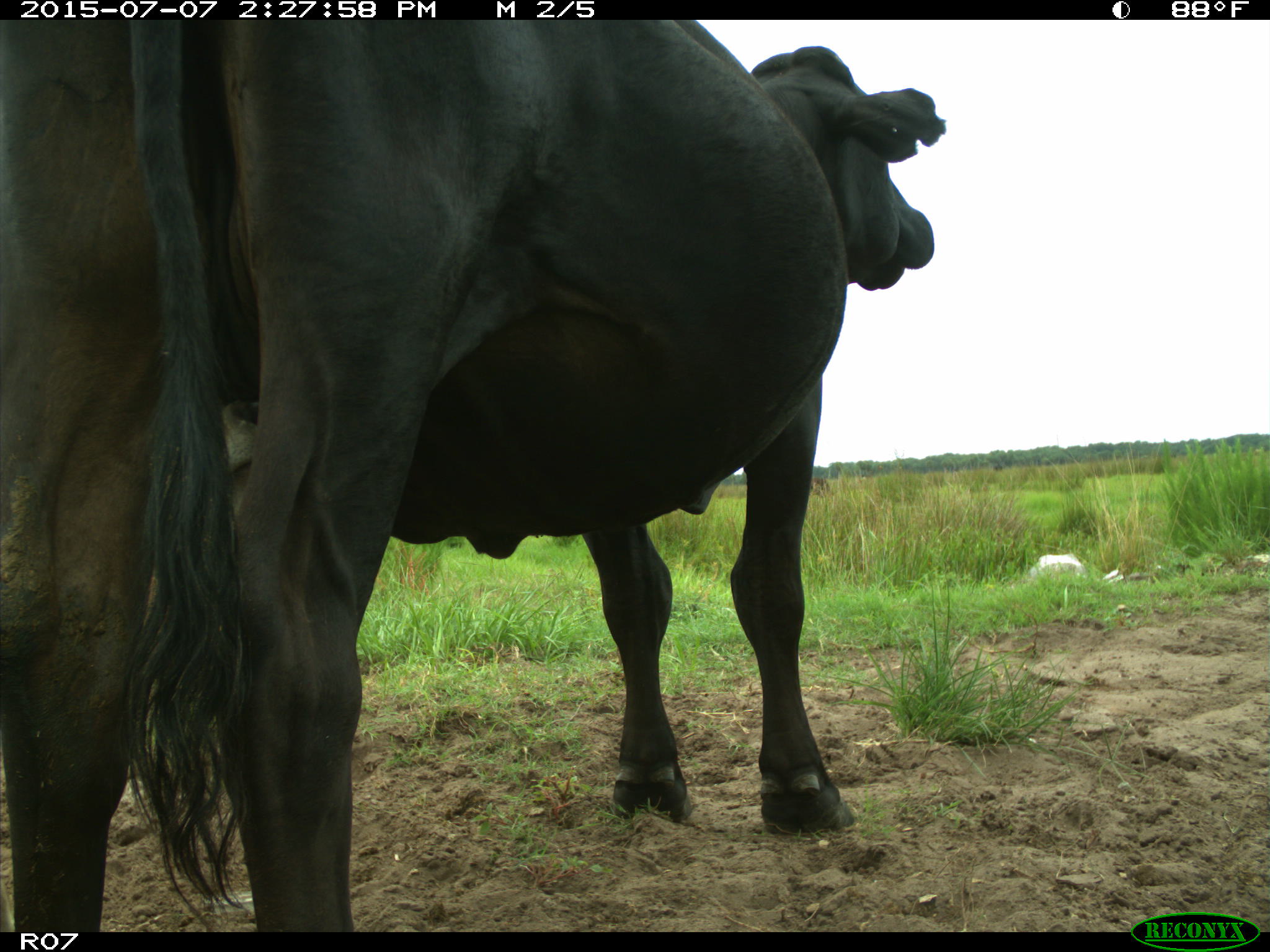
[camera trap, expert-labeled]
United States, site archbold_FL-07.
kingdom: Animalia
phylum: Chordata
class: Mammalia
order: Artiodactyla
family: Bovidae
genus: Bos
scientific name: Bos taurus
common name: domestic cow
Bos taurus (domestic cow).